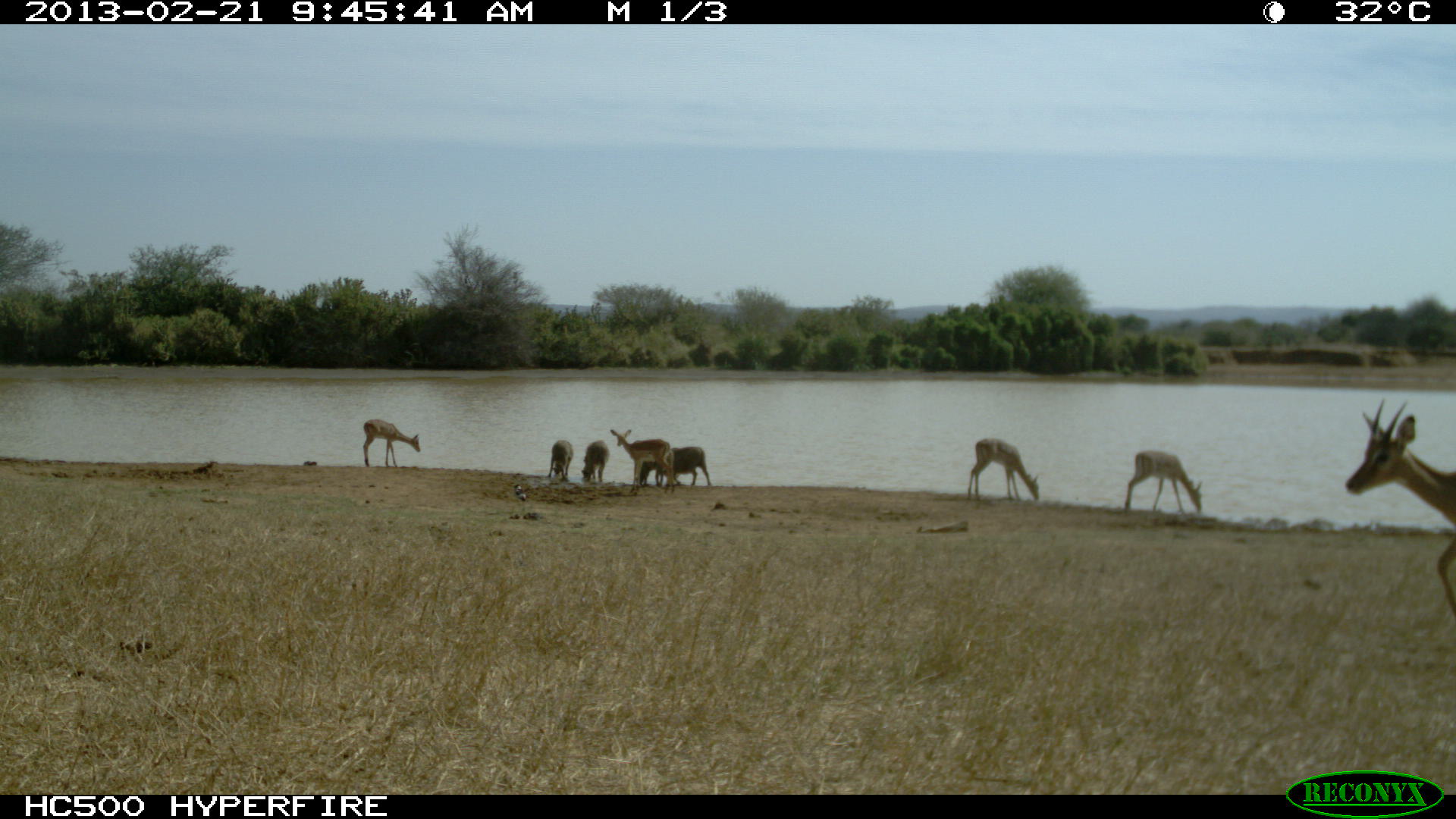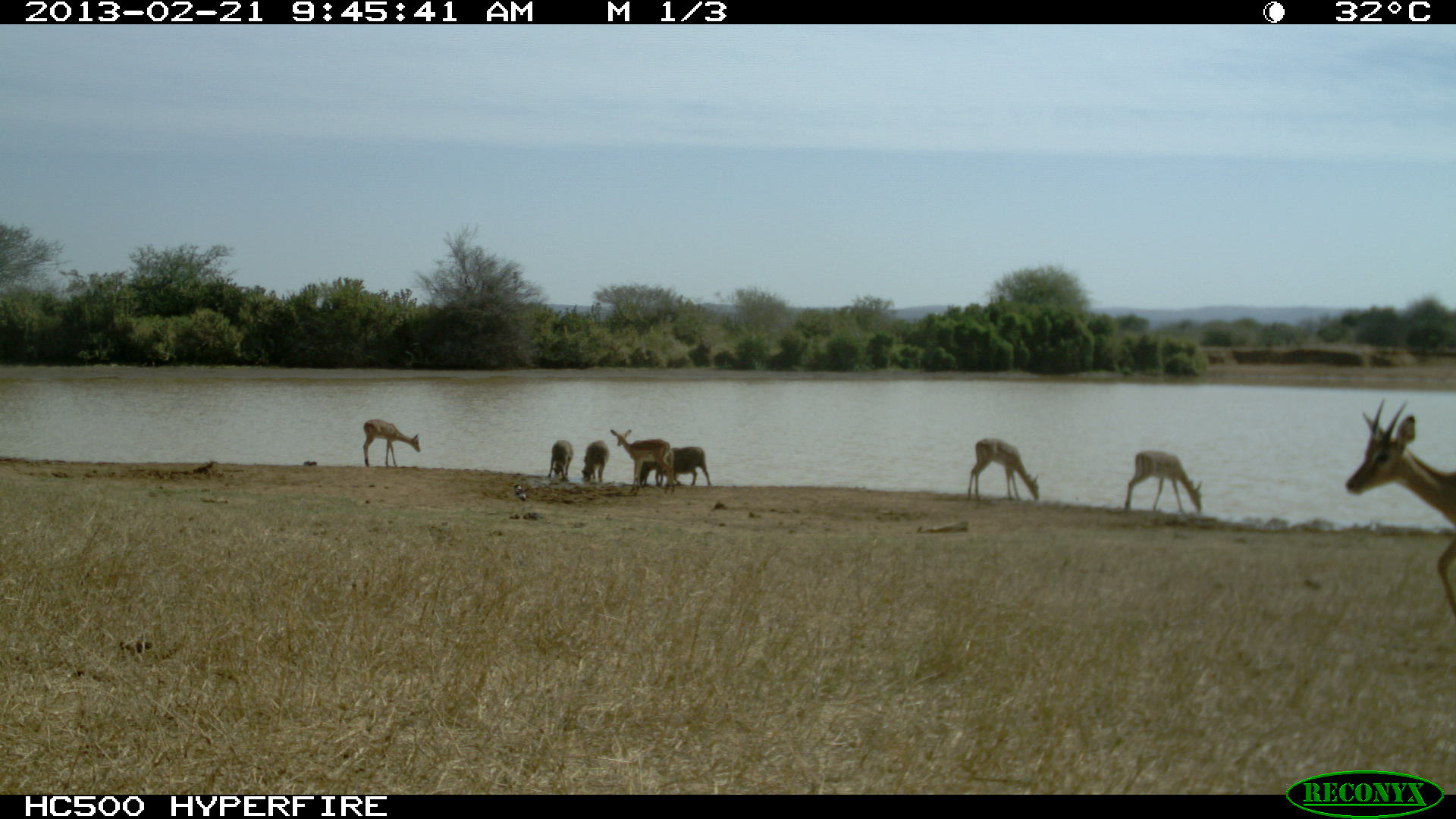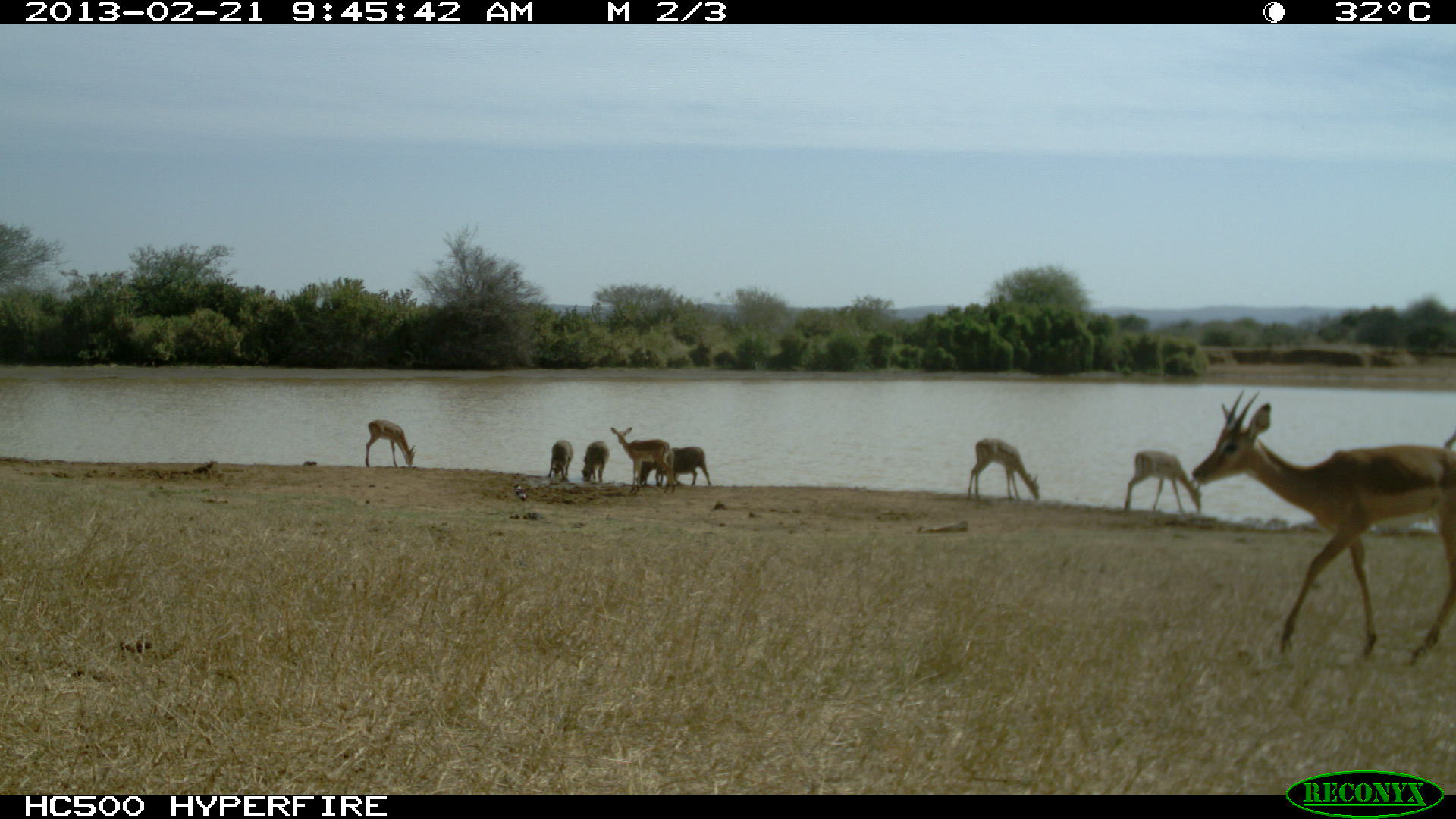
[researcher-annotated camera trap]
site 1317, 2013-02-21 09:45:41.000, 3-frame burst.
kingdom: Animalia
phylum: Chordata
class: Mammalia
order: Artiodactyla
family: Bovidae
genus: Aepyceros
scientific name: Aepyceros melampus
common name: impala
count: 5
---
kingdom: Animalia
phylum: Chordata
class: Mammalia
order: Artiodactyla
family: Suidae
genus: Phacochoerus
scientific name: Phacochoerus africanus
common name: common warthog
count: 4